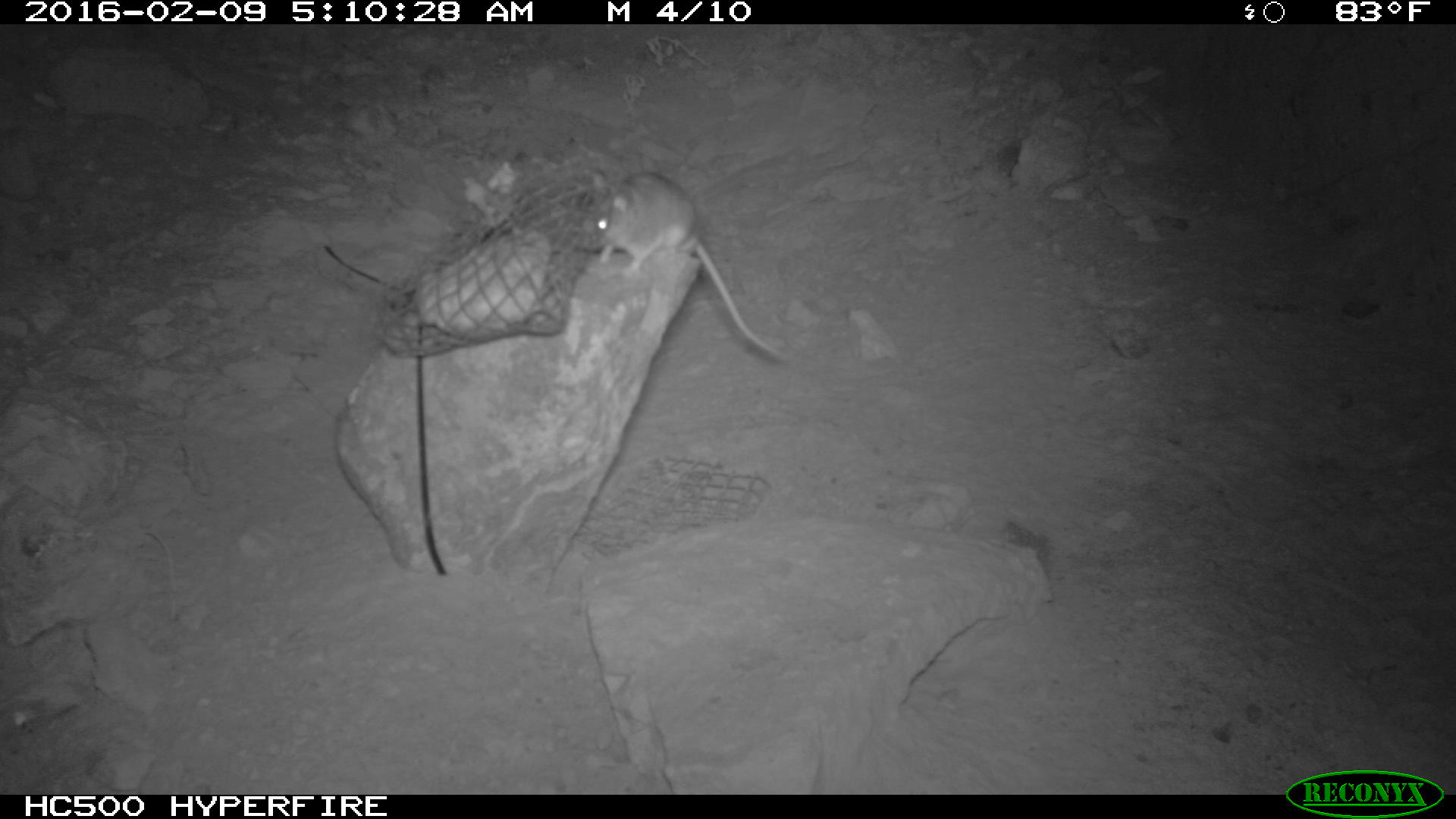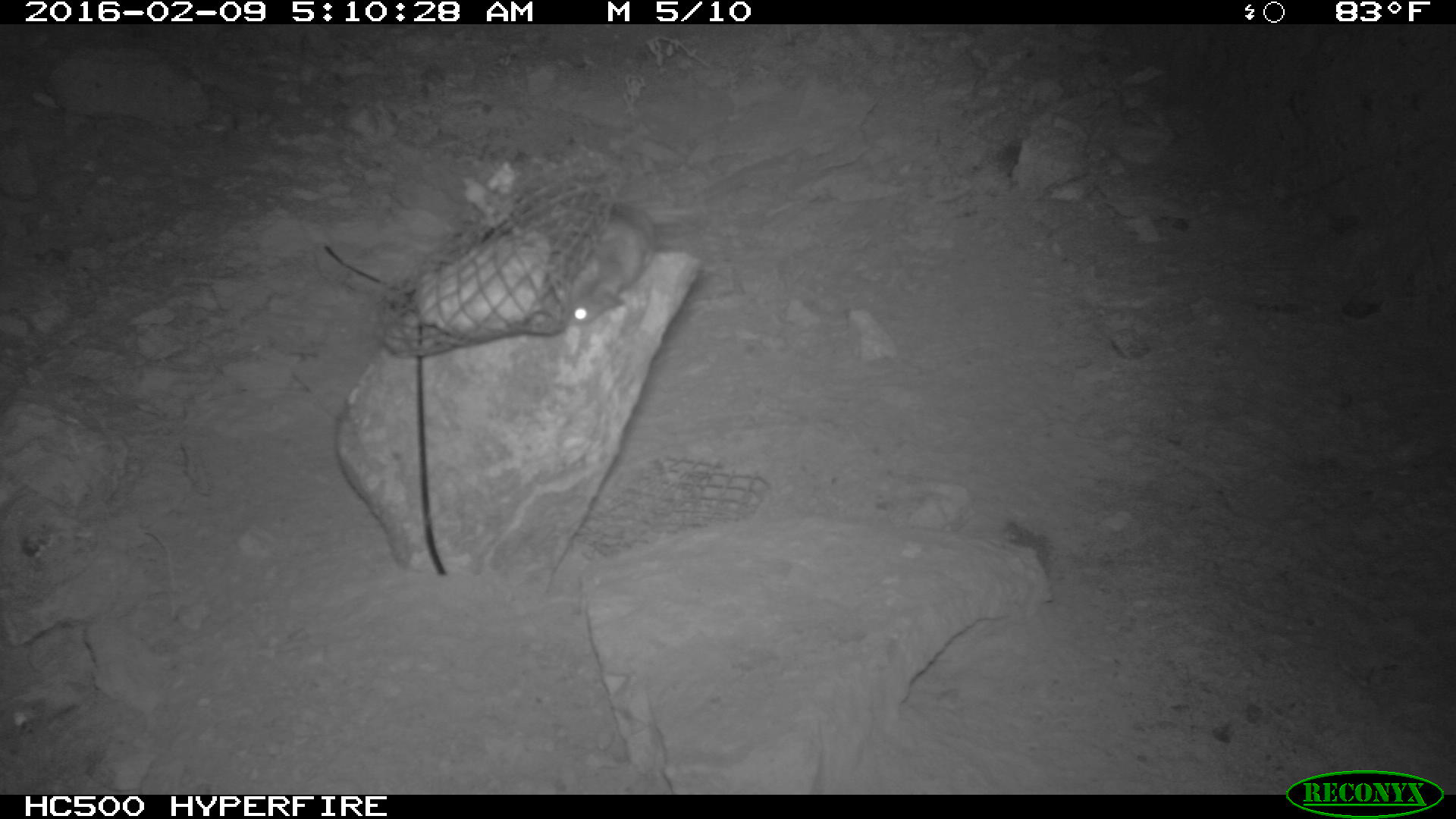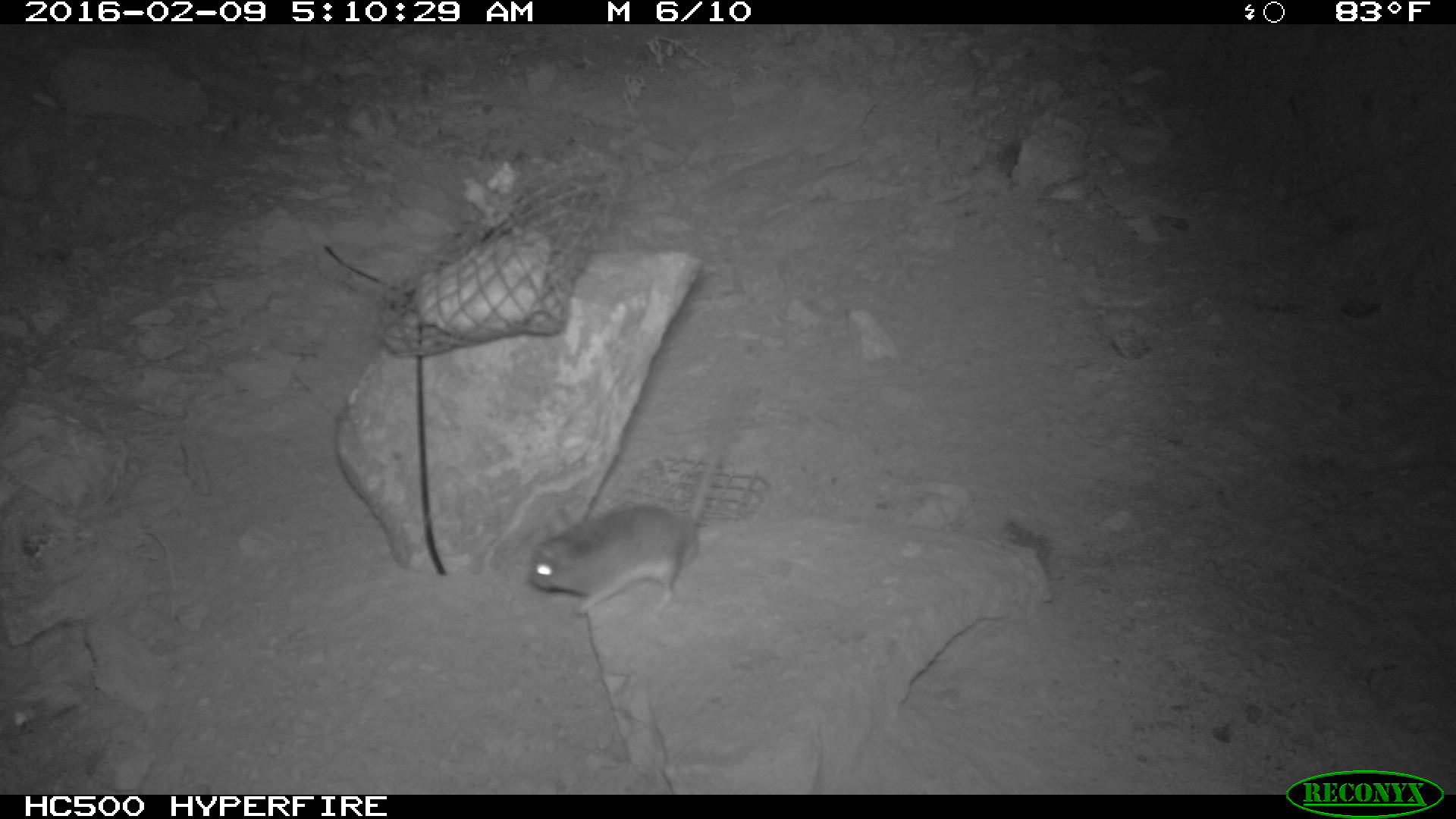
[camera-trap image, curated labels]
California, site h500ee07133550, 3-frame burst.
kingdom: Animalia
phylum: Chordata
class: Mammalia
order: Rodentia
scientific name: Rodentia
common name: rodent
Rodent (Rodentia).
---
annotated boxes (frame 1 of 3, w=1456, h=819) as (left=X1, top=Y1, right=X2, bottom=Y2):
rodent: (left=586, top=172, right=789, bottom=361)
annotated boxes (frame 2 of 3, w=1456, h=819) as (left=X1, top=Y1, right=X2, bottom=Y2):
rodent: (left=560, top=199, right=704, bottom=323)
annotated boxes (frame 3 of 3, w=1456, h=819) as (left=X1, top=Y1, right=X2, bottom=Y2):
rodent: (left=522, top=389, right=738, bottom=617)